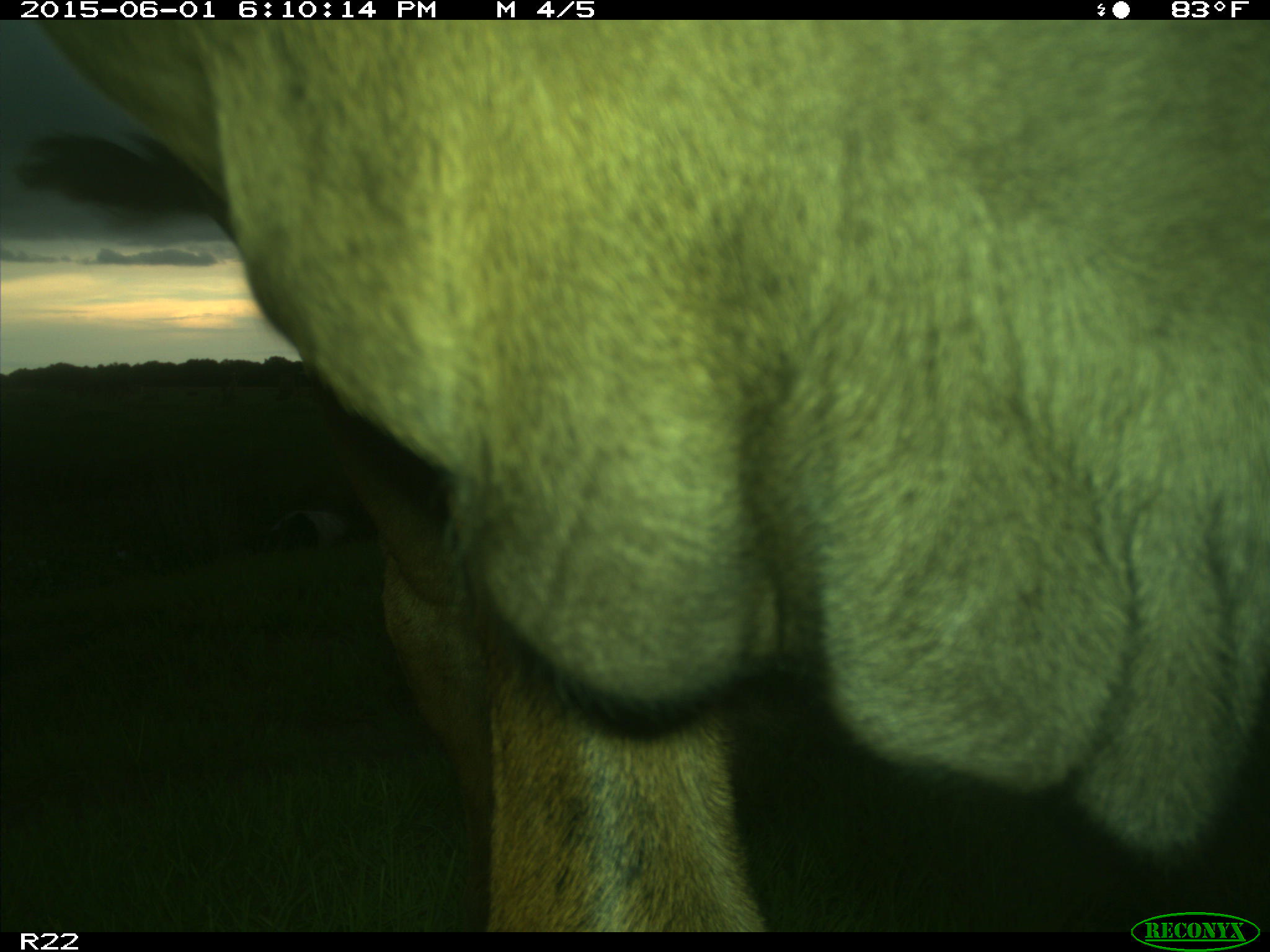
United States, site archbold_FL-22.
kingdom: Animalia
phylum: Chordata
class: Mammalia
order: Artiodactyla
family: Bovidae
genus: Bos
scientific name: Bos taurus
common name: domestic cow